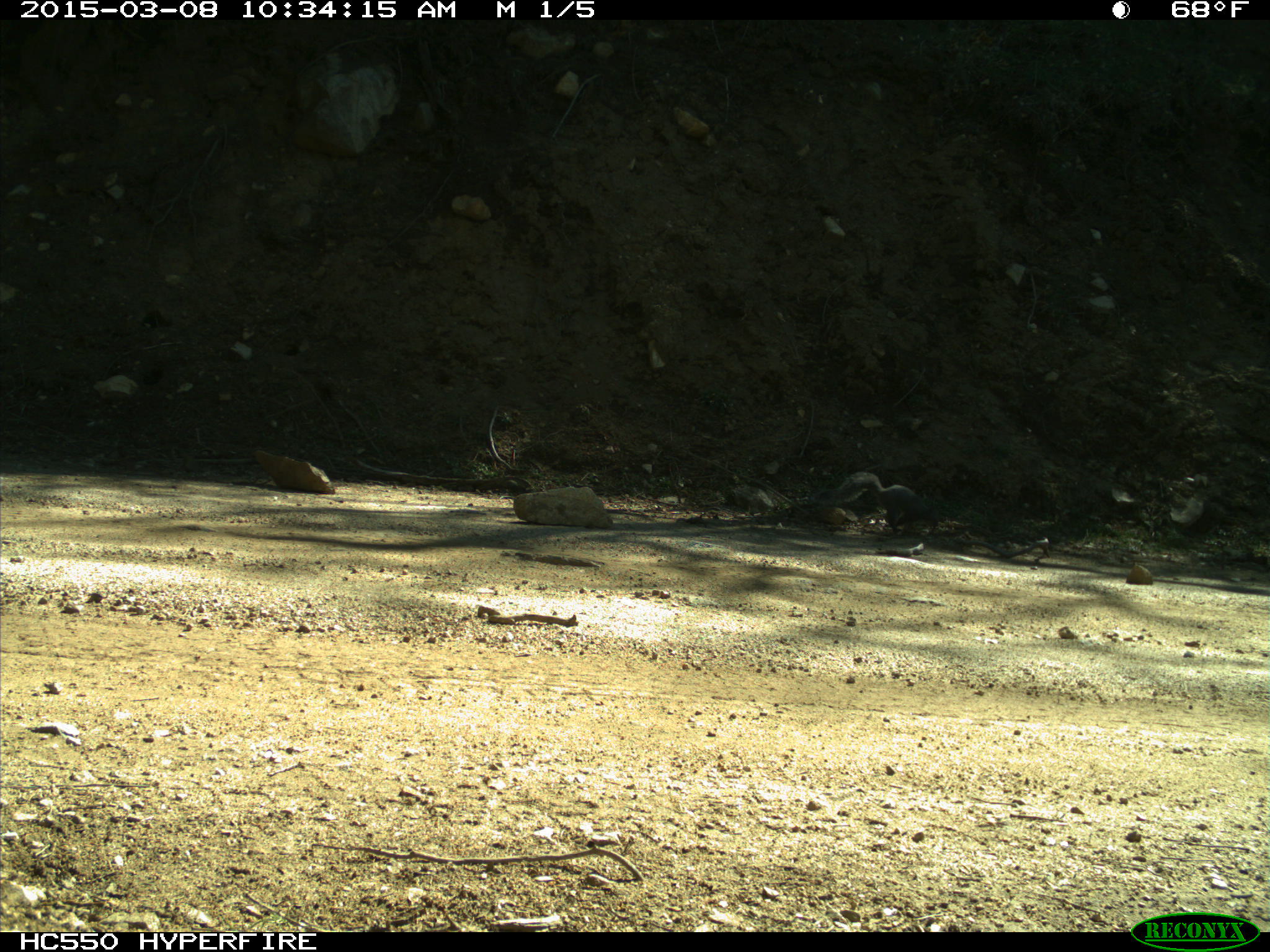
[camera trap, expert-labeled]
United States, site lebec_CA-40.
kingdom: Animalia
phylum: Chordata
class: Mammalia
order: Rodentia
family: Sciuridae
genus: Sciurus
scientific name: Sciurus carolinensis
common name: eastern gray squirrel